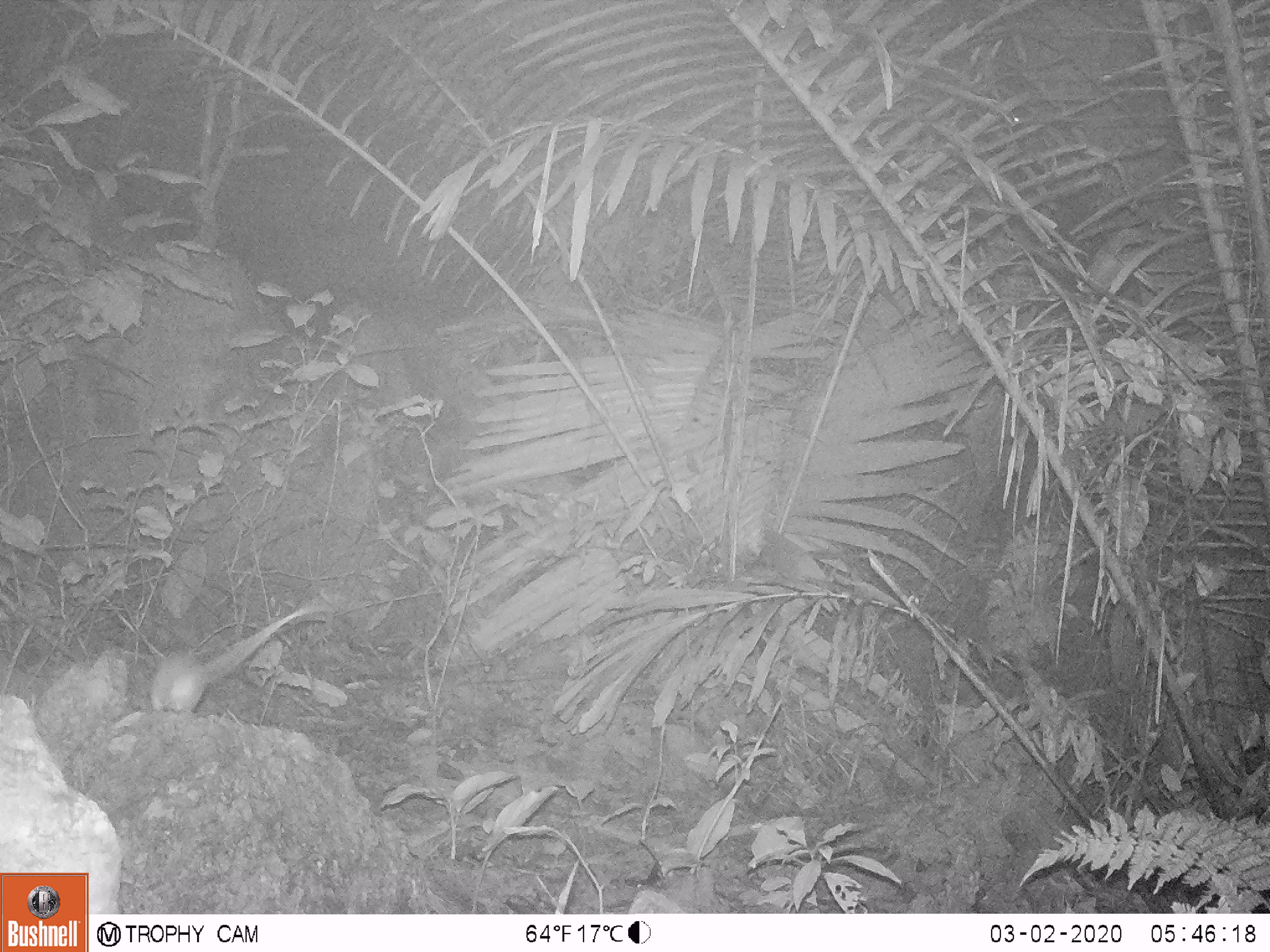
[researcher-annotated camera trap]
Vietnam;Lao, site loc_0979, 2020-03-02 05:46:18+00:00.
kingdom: Animalia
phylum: Chordata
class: Mammalia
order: Rodentia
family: Muridae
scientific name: Muridae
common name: old-world mice and rats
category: unidentified murid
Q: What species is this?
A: Unidentified murid (old-world mice and rats) (Muridae).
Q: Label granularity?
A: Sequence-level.